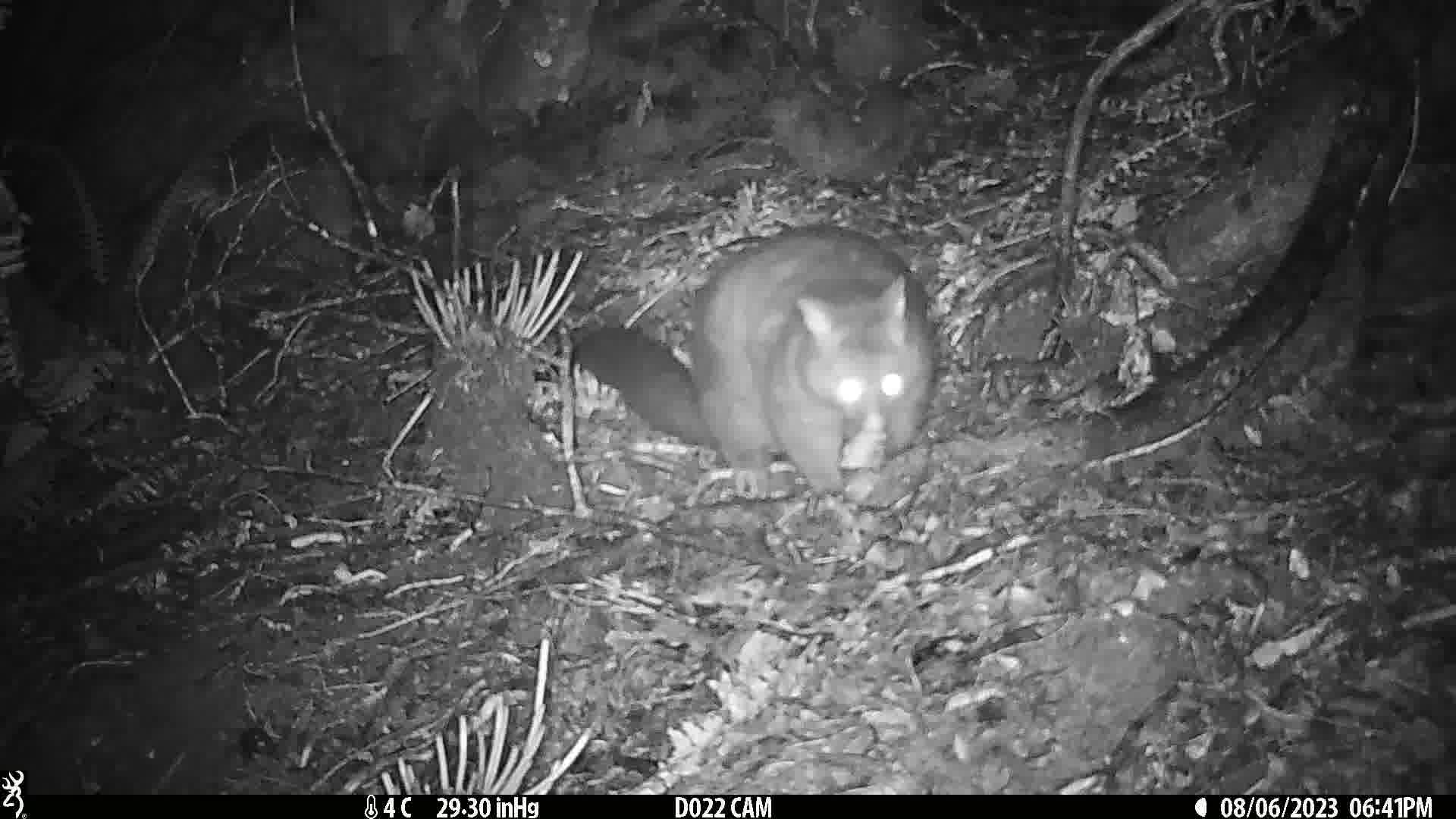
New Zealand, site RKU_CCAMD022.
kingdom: Animalia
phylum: Chordata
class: Mammalia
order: Diprotodontia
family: Phalangeridae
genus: Trichosurus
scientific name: Trichosurus vulpecula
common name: common brushtail possum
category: possum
Possum (common brushtail possum) (Trichosurus vulpecula).